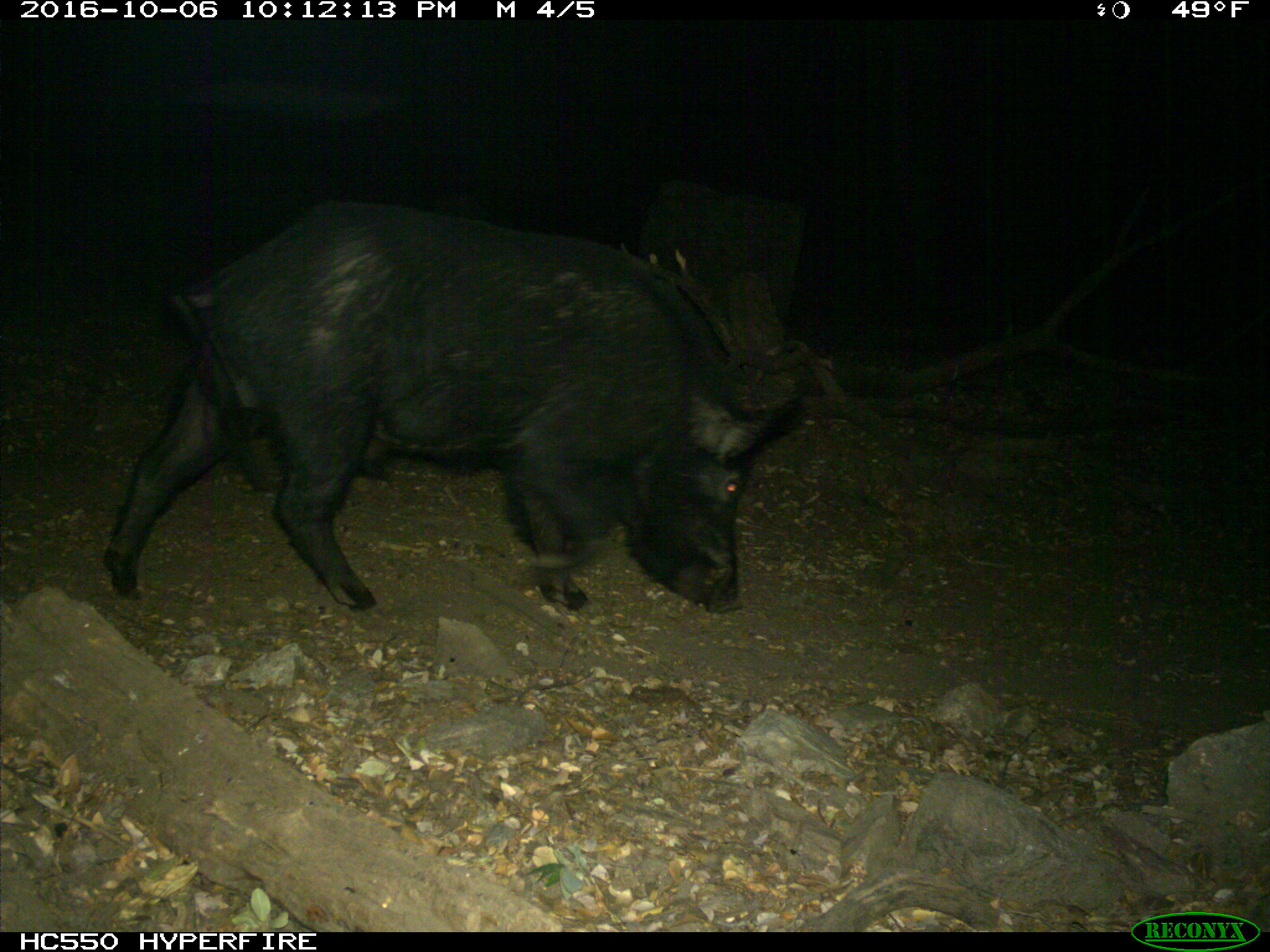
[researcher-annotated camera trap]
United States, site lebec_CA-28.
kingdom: Animalia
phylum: Chordata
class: Mammalia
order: Artiodactyla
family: Suidae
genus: Sus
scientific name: Sus scrofa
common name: wild boar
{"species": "Sus scrofa (wild boar)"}